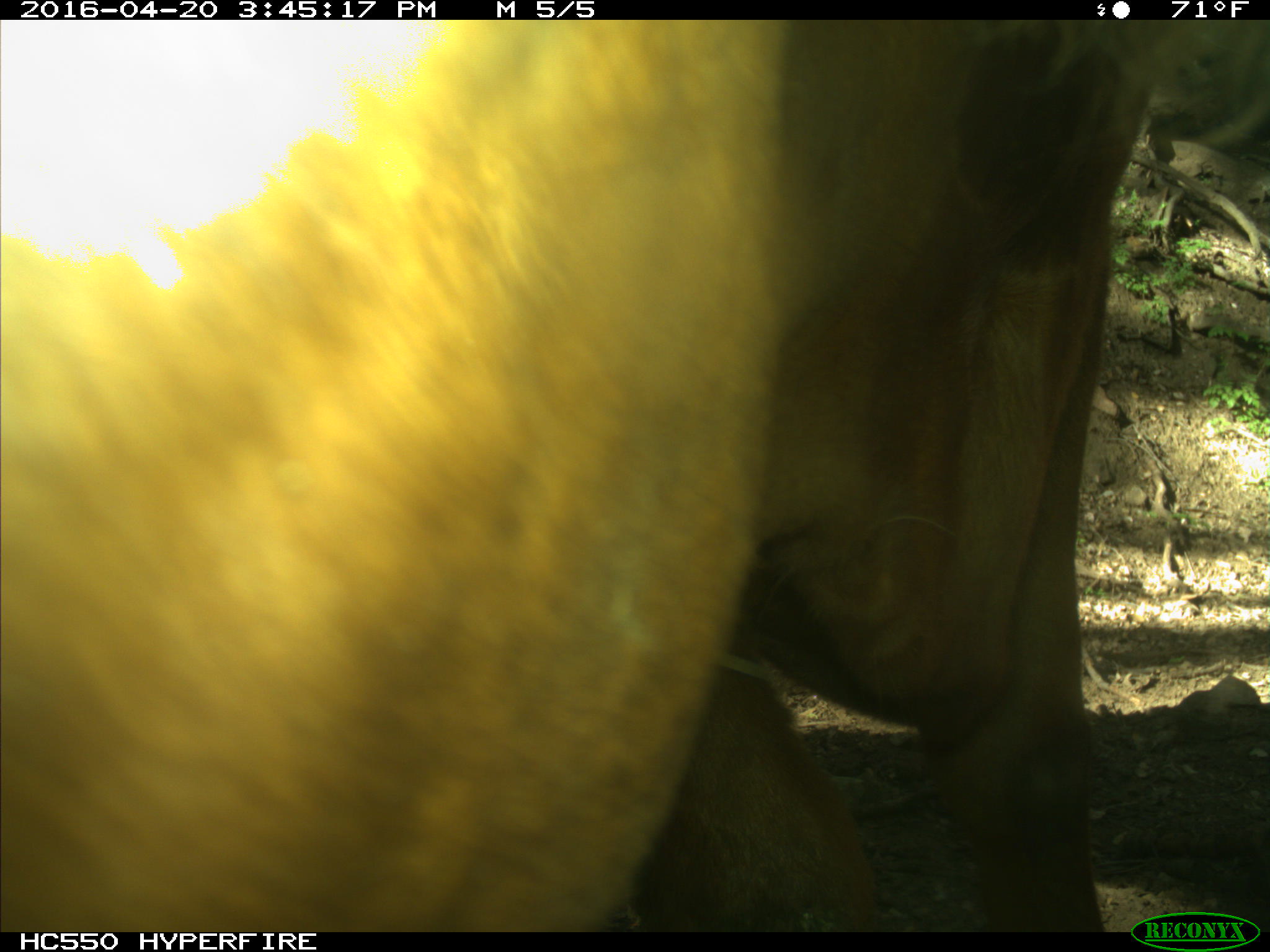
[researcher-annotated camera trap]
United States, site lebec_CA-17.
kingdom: Animalia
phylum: Chordata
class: Mammalia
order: Artiodactyla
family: Bovidae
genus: Bos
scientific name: Bos taurus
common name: domestic cow